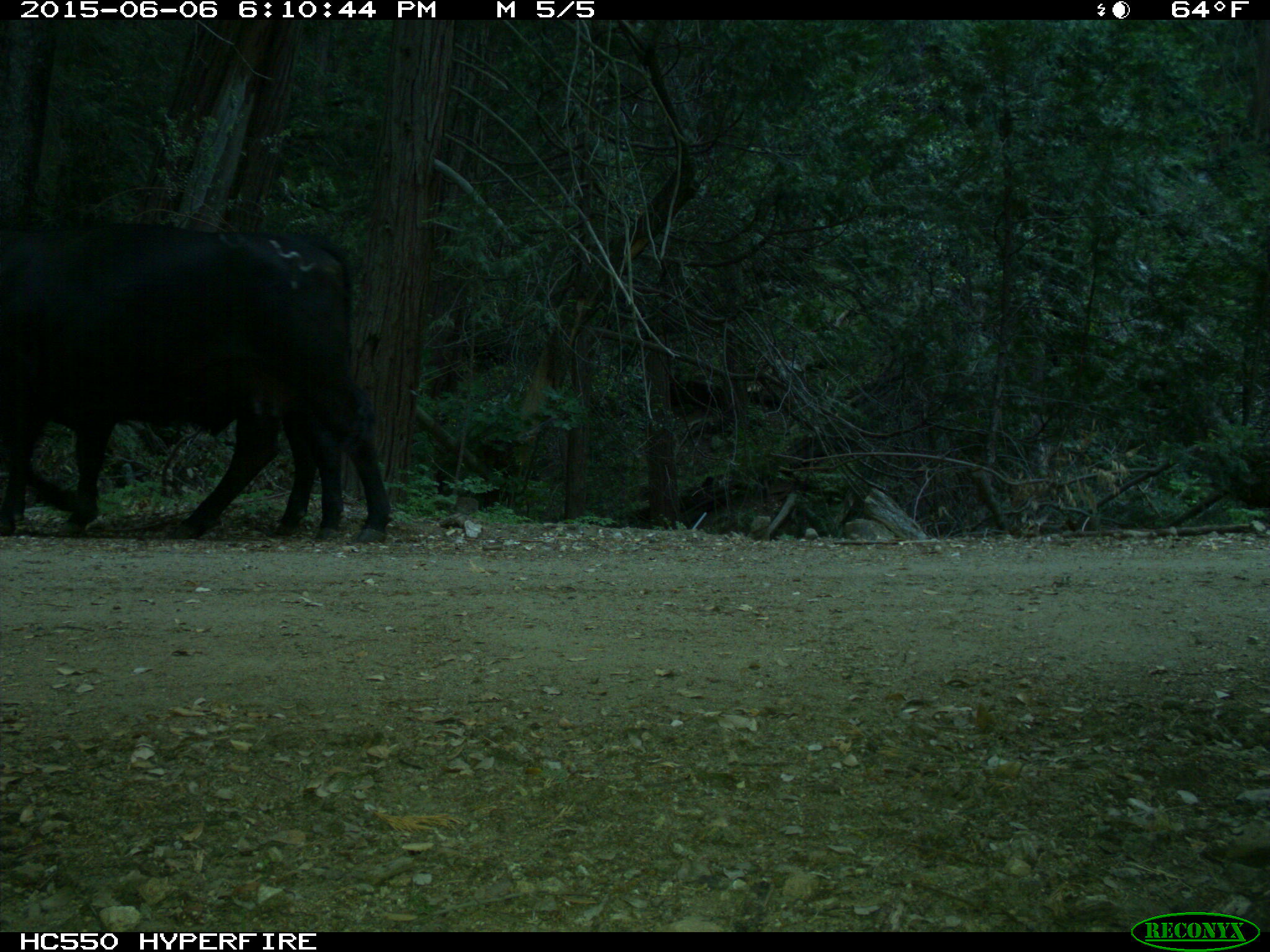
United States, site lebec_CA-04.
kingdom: Animalia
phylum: Chordata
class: Mammalia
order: Artiodactyla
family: Bovidae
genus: Bos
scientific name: Bos taurus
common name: domestic cow